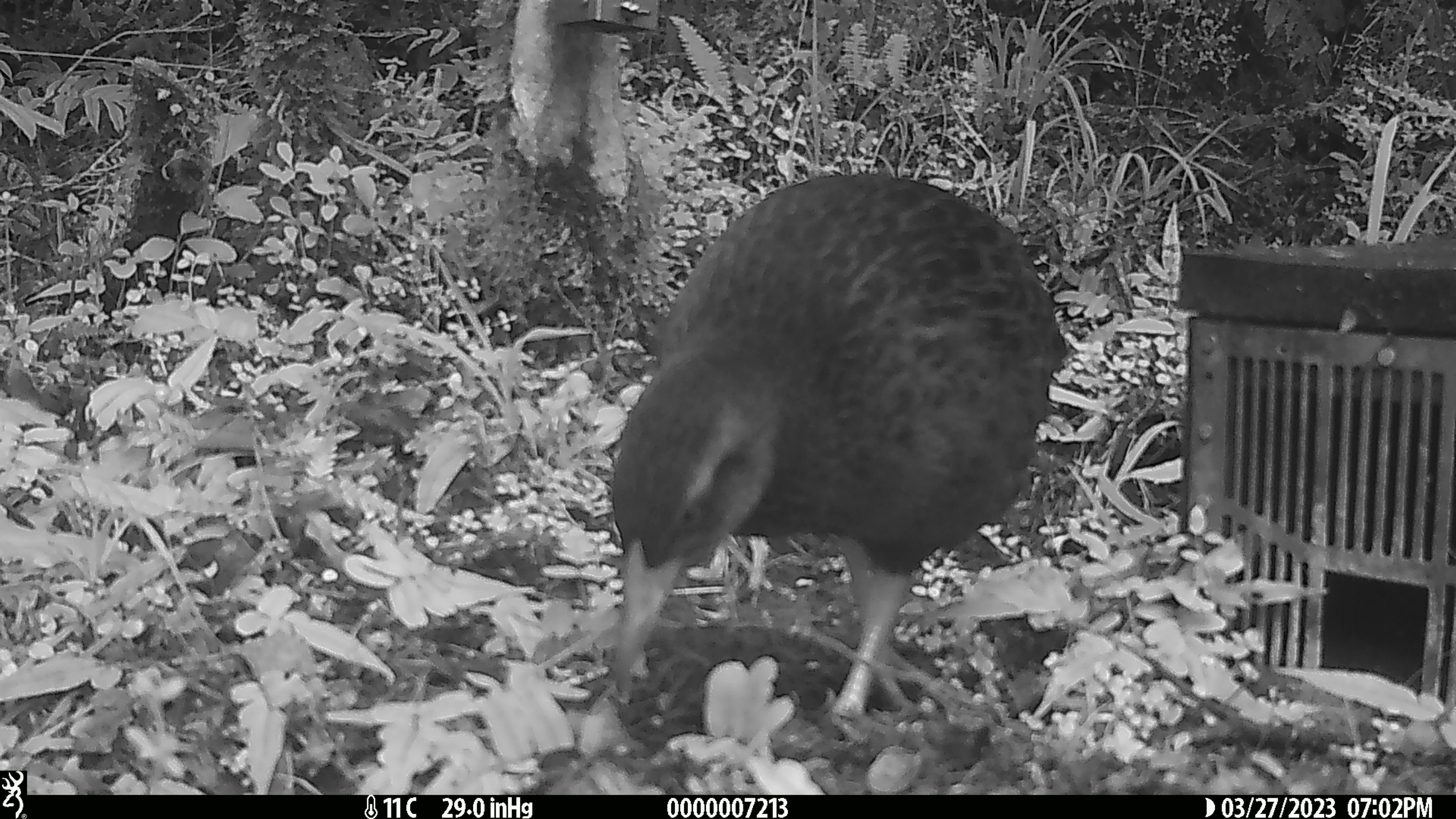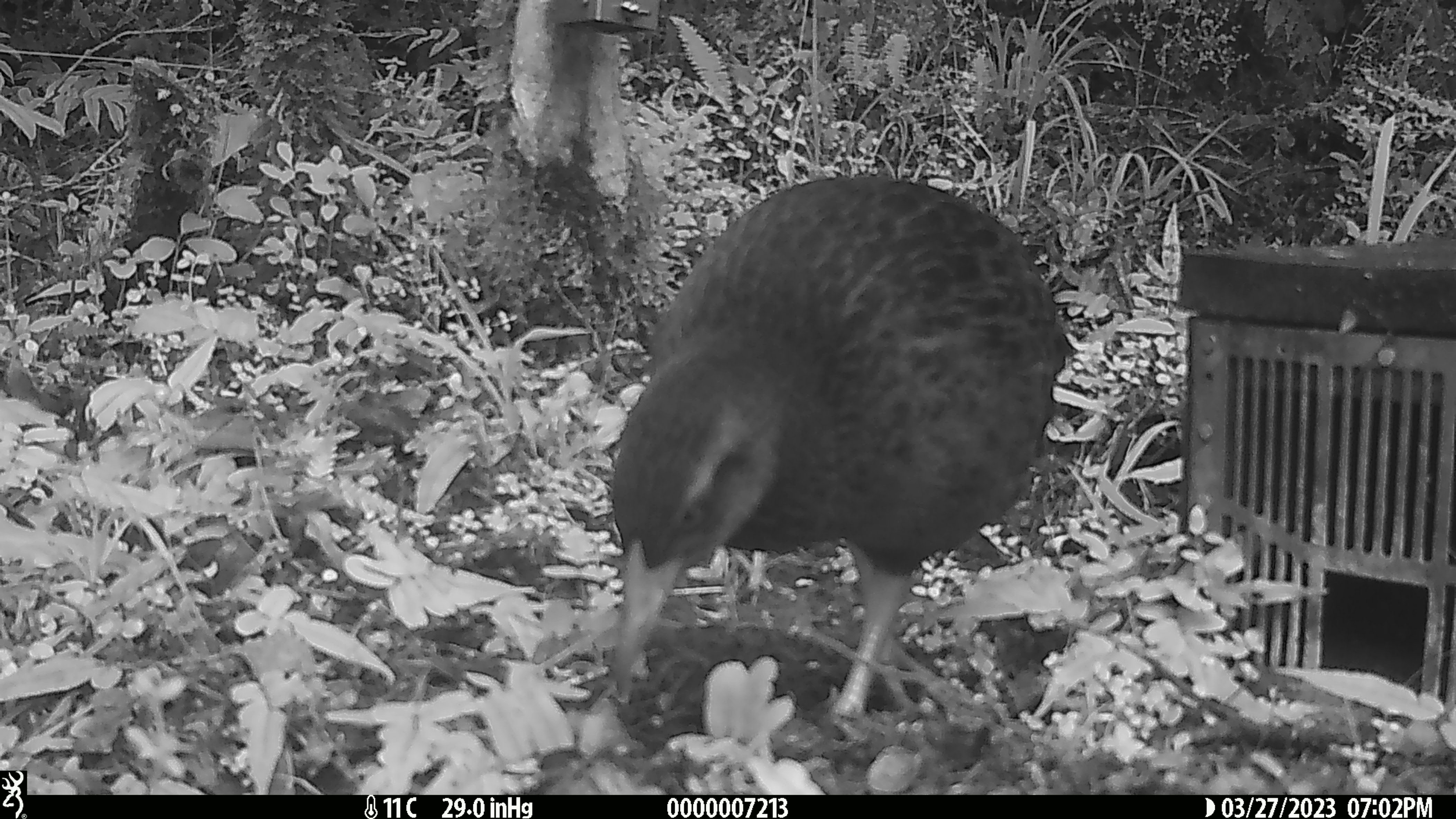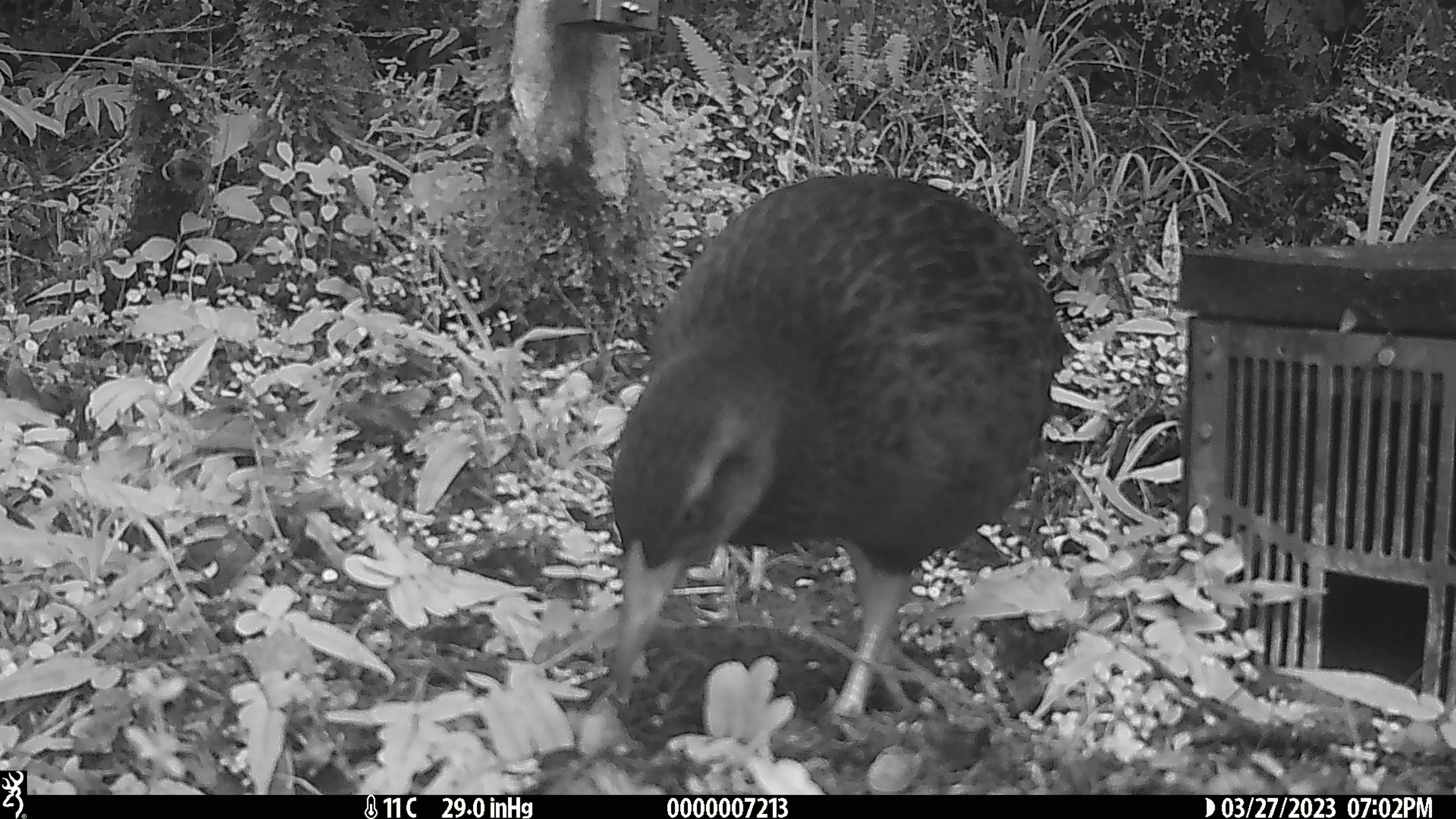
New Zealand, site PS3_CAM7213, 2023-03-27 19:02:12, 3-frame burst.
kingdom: Animalia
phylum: Chordata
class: Aves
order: Gruiformes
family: Rallidae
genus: Gallirallus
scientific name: Gallirallus australis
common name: weka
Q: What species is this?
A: Weka (Gallirallus australis).